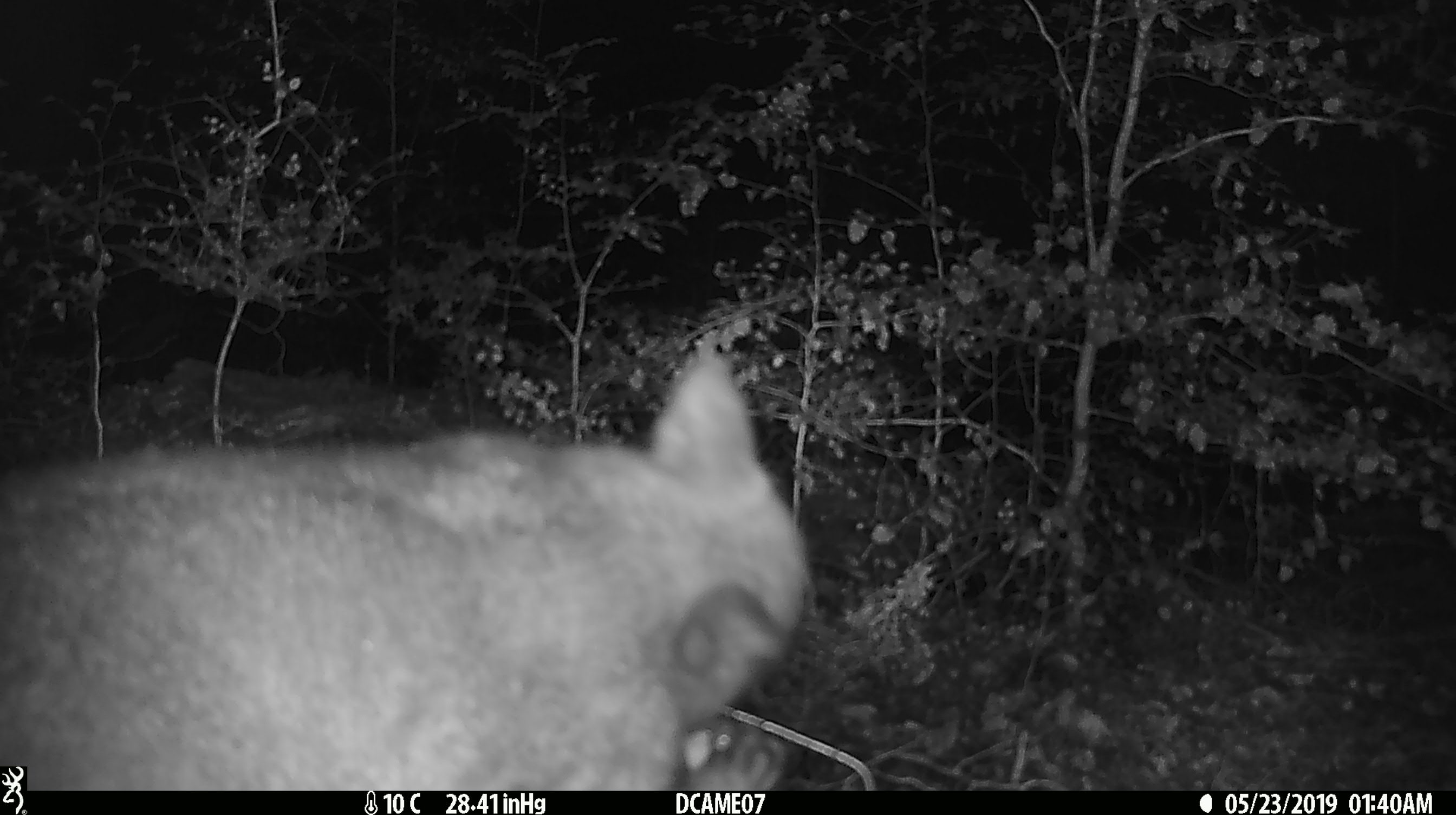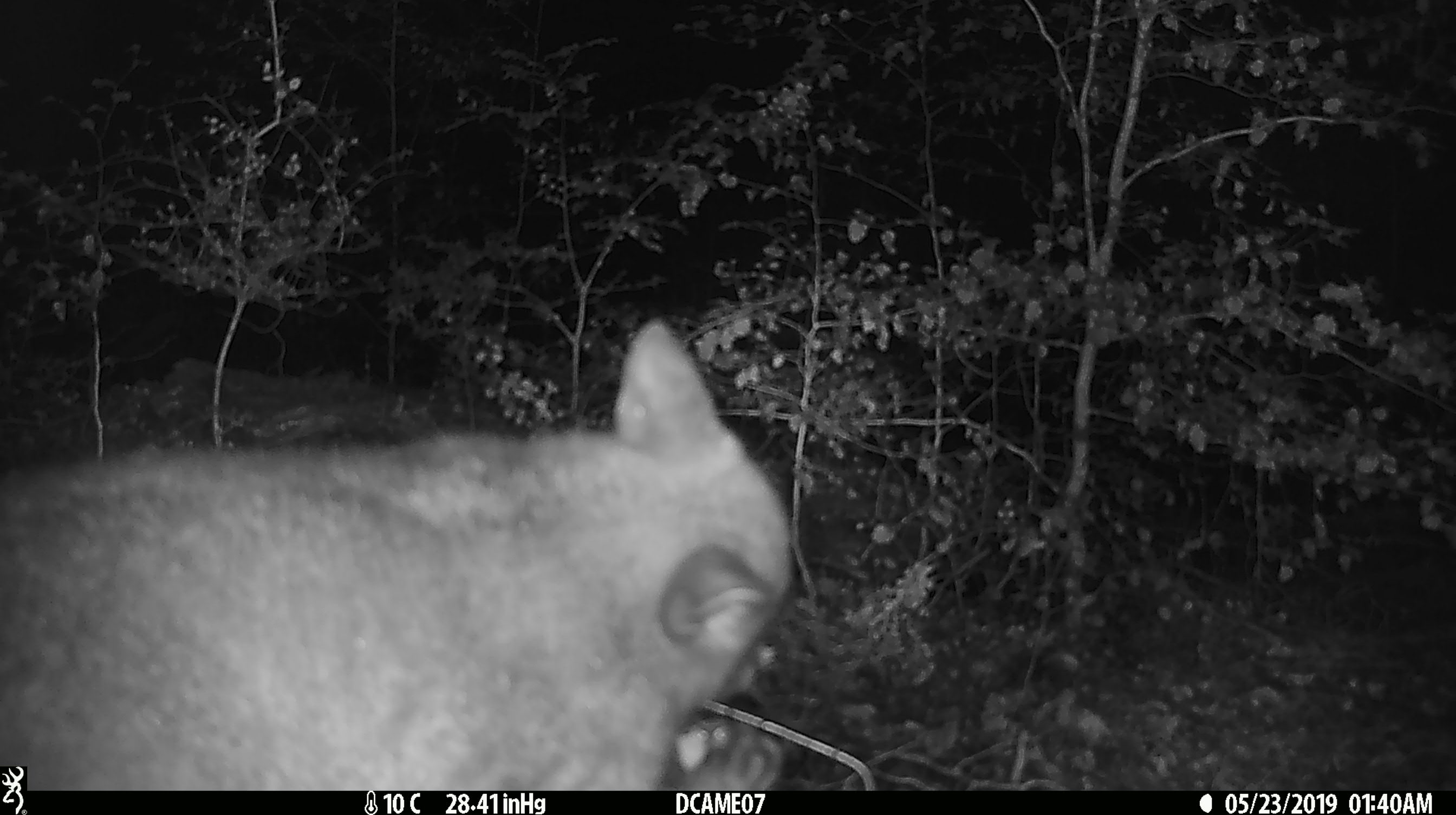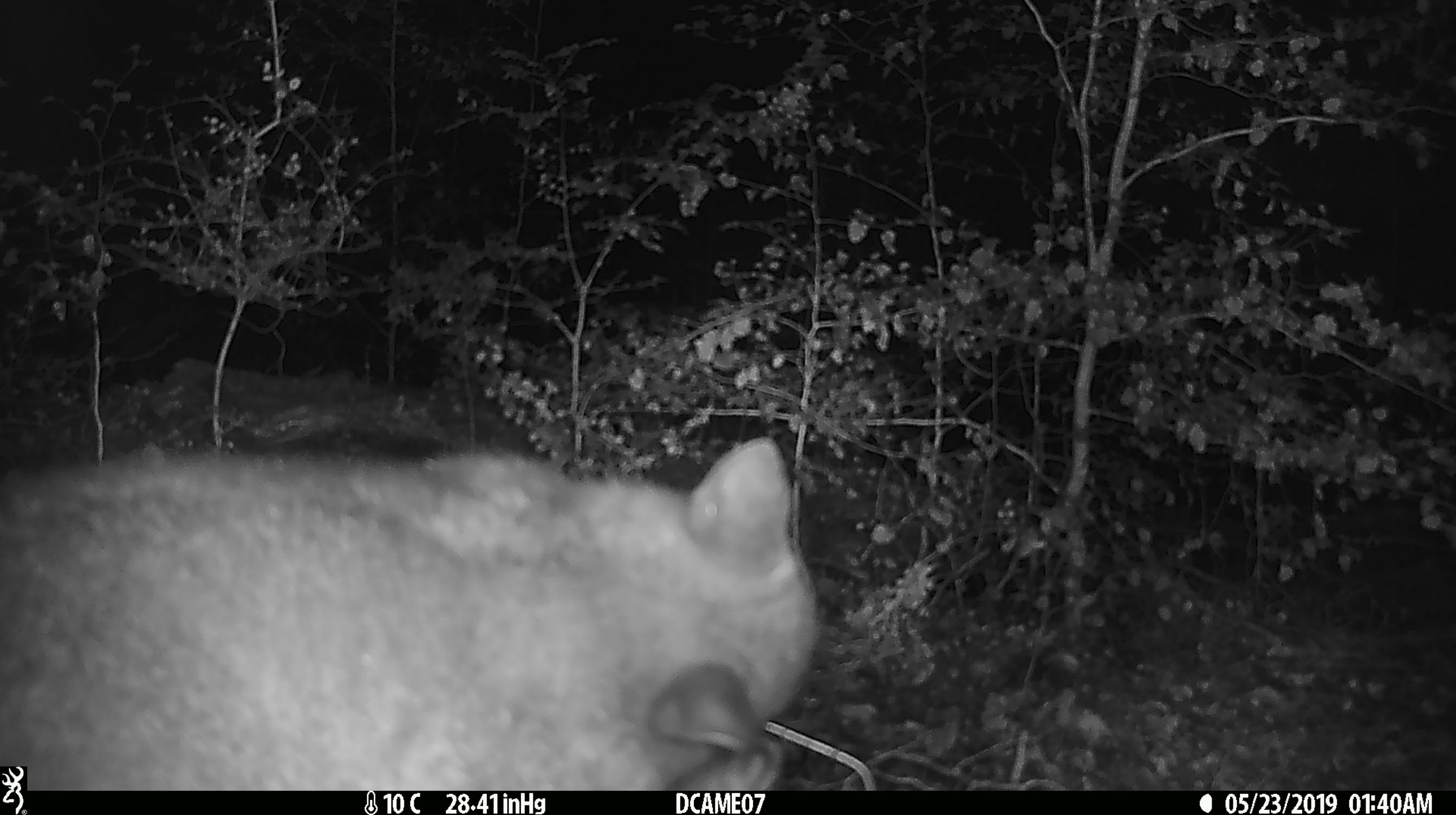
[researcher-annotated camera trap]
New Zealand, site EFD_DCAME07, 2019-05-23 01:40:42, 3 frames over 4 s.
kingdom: Animalia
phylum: Chordata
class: Mammalia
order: Diprotodontia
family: Phalangeridae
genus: Trichosurus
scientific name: Trichosurus vulpecula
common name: common brushtail possum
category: possum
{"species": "possum (common brushtail possum) (Trichosurus vulpecula)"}